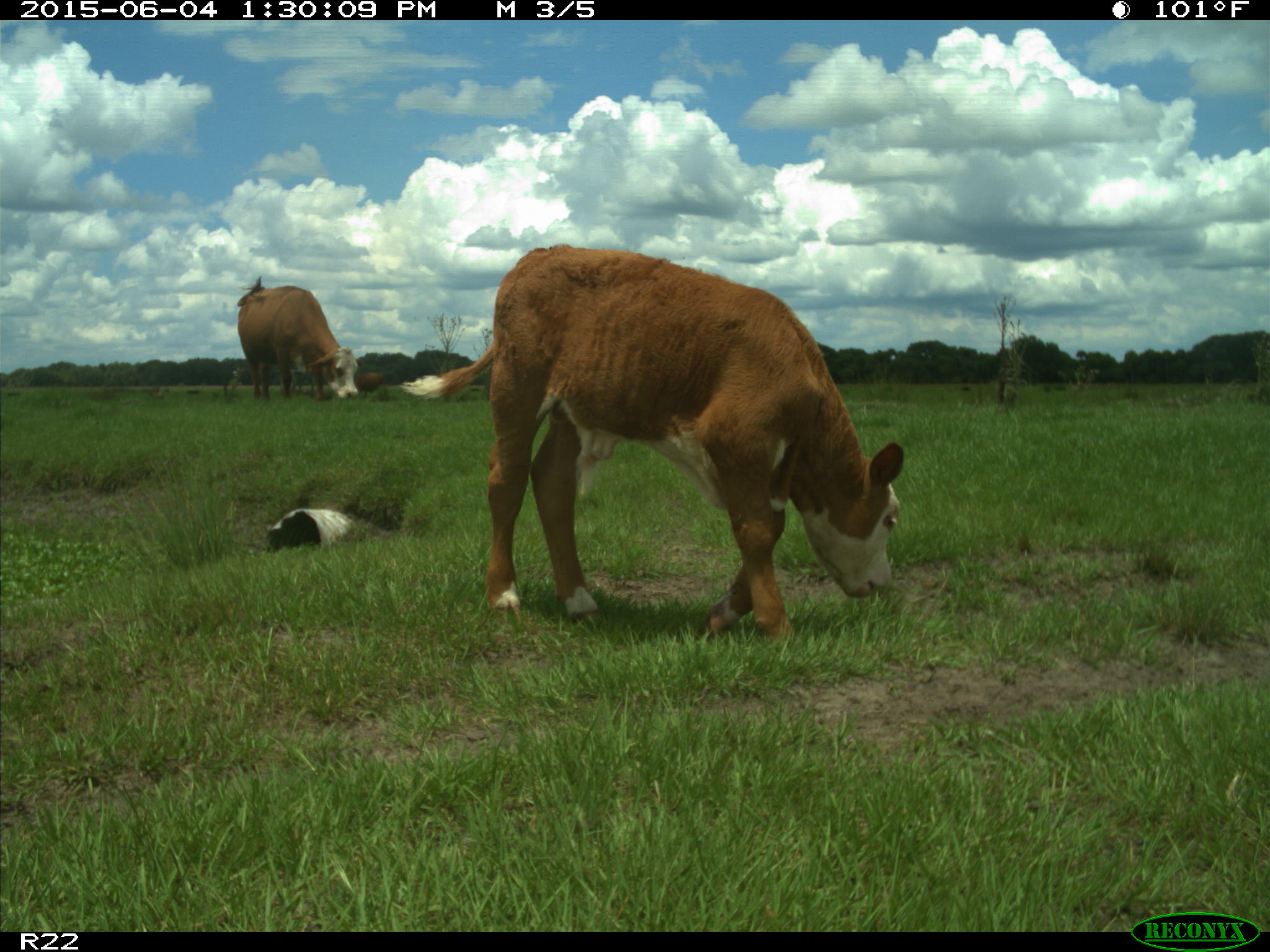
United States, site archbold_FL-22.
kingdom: Animalia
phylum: Chordata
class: Mammalia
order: Artiodactyla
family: Bovidae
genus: Bos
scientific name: Bos taurus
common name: domestic cow